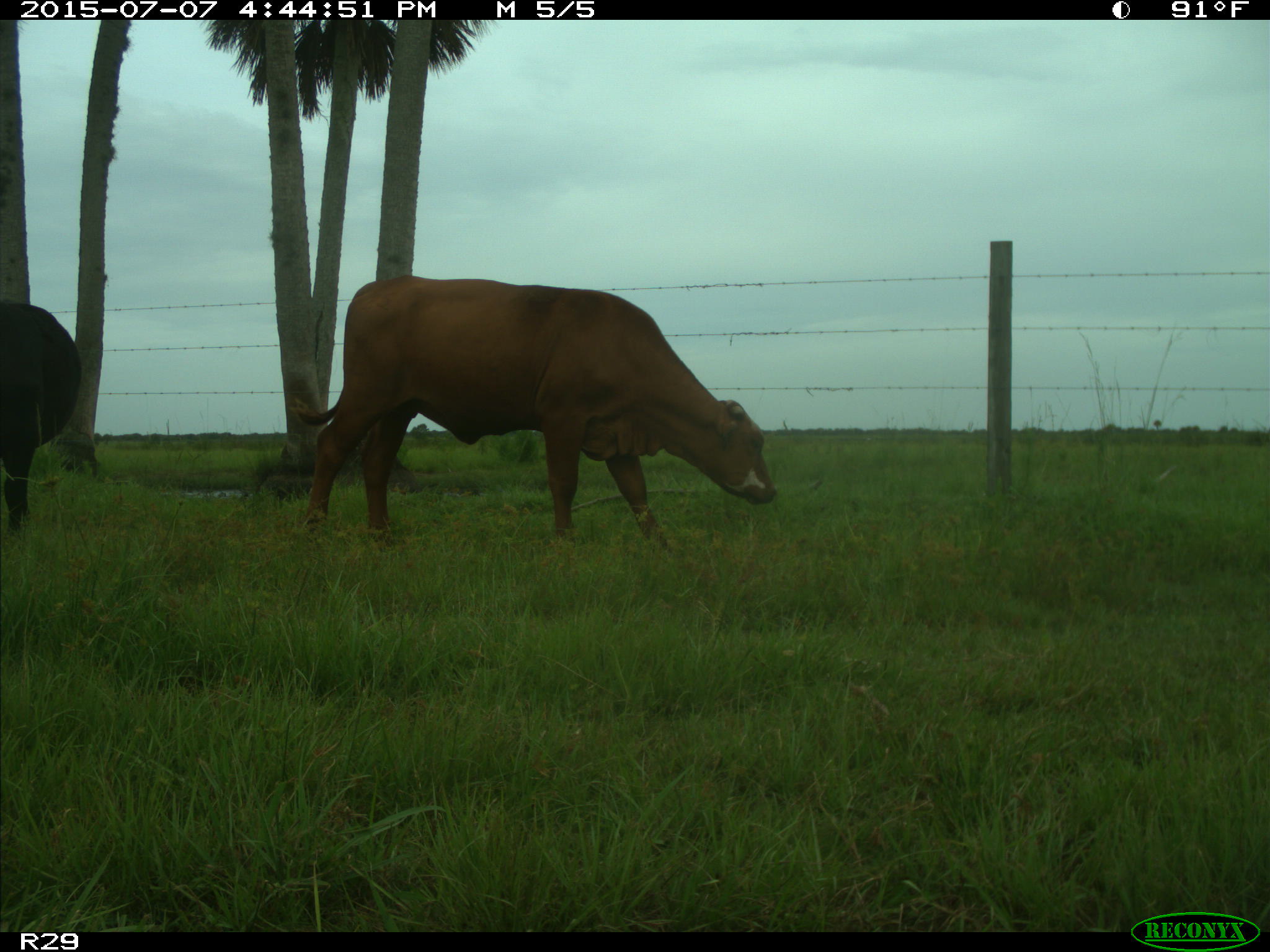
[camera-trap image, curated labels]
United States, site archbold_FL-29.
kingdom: Animalia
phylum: Chordata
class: Mammalia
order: Artiodactyla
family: Bovidae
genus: Bos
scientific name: Bos taurus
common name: domestic cow